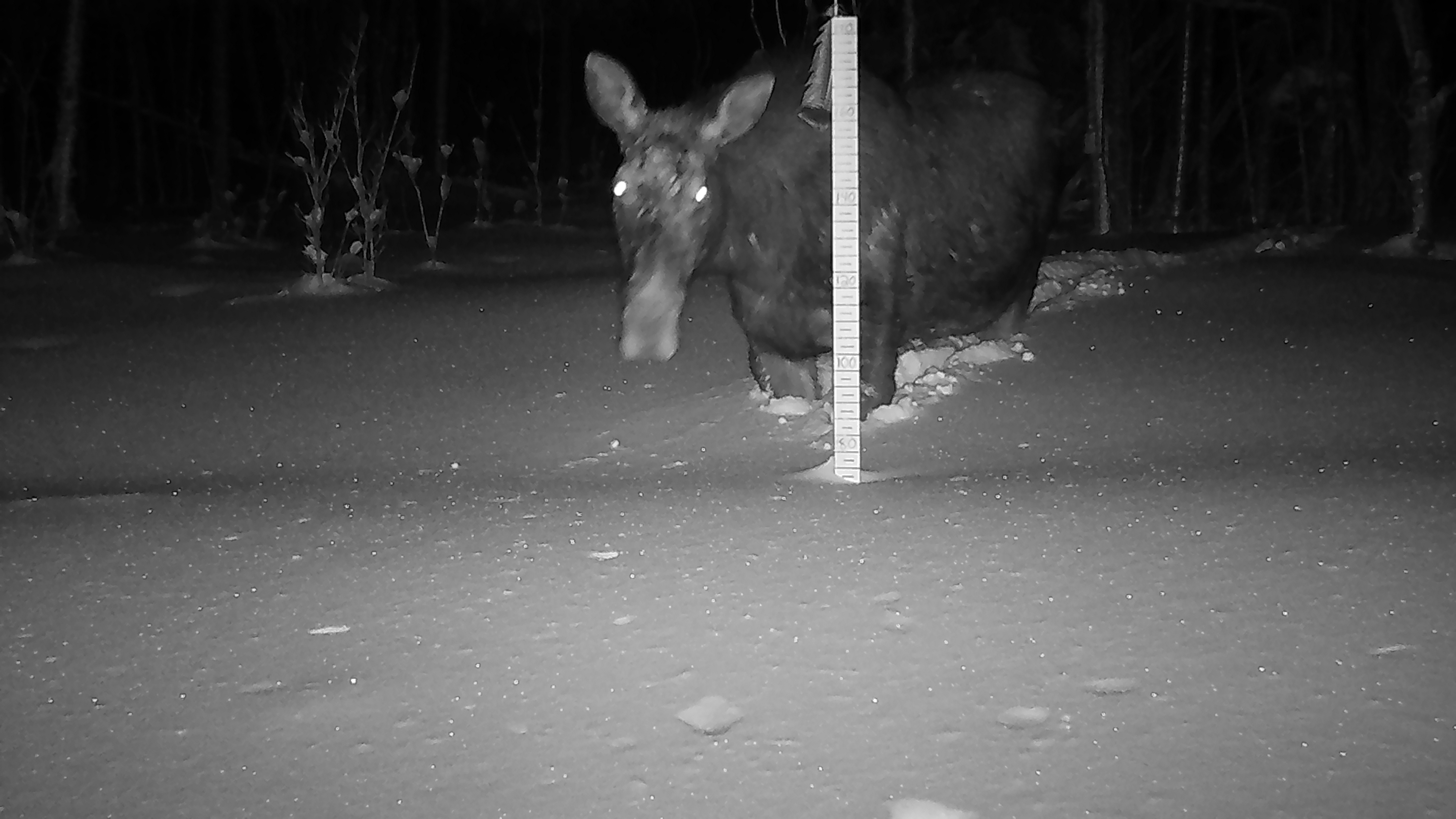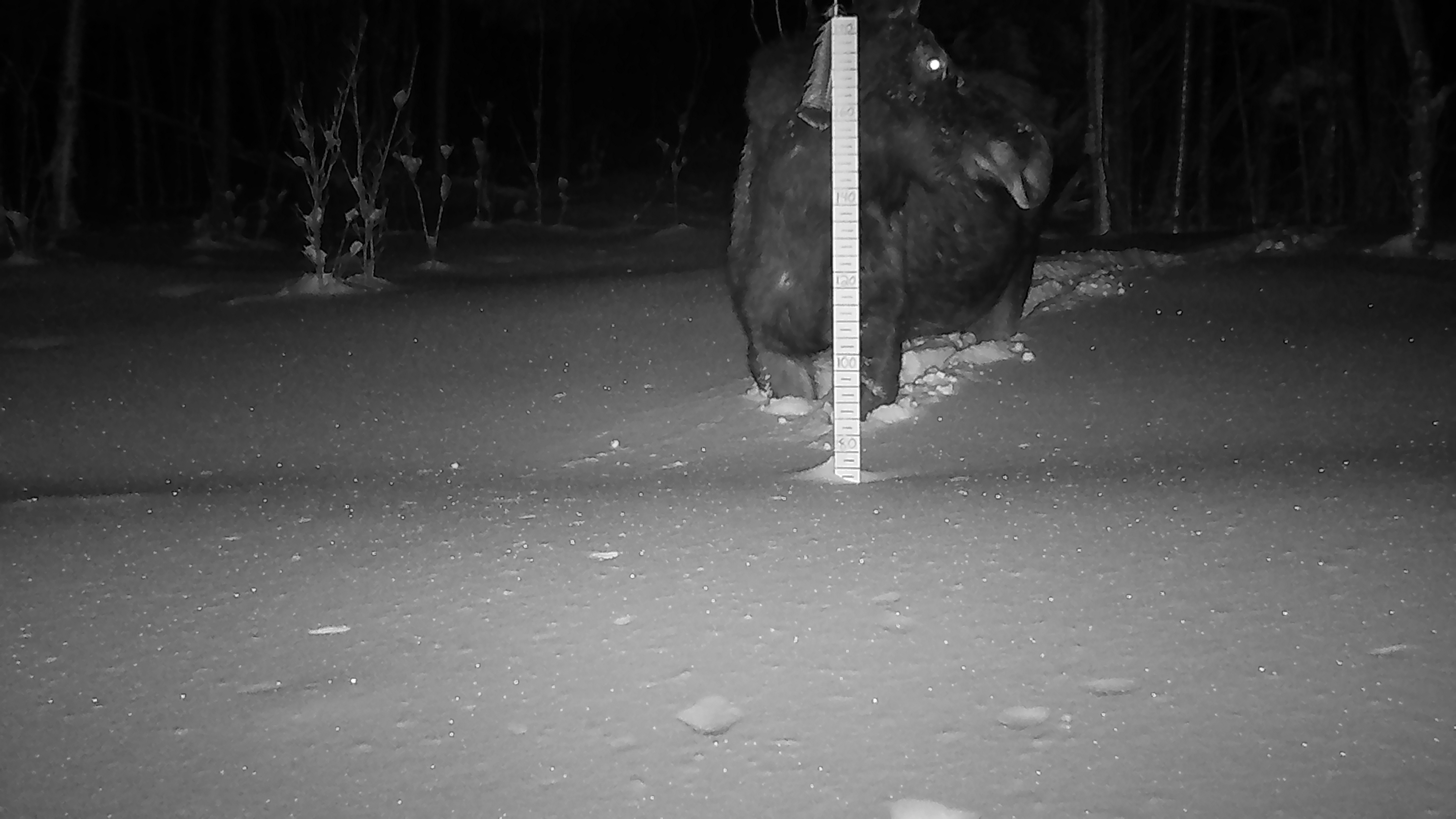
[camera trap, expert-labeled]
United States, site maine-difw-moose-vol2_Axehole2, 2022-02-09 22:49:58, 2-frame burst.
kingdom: Animalia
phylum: Chordata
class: Mammalia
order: Artiodactyla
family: Cervidae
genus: Alces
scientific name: Alces alces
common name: moose